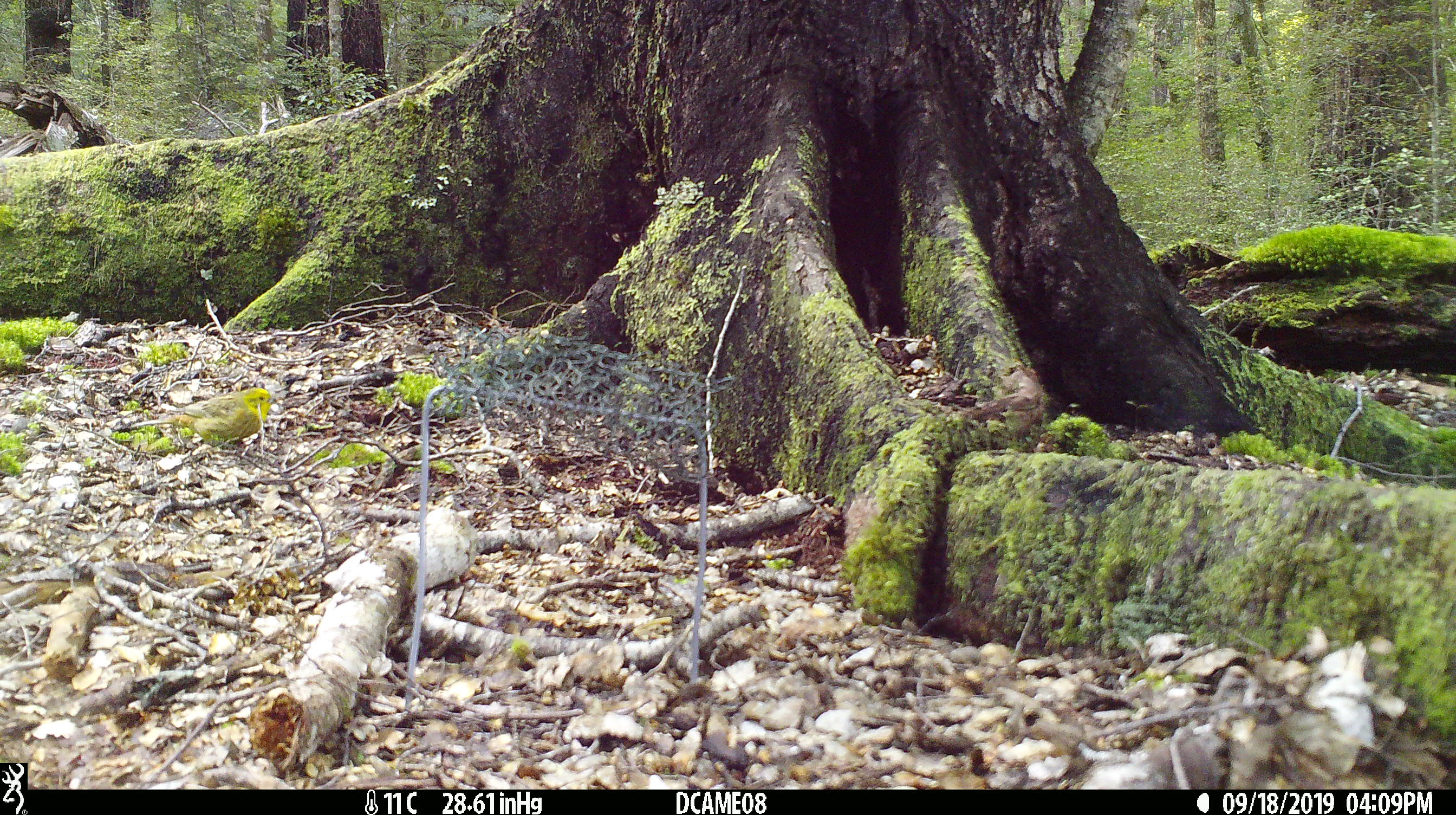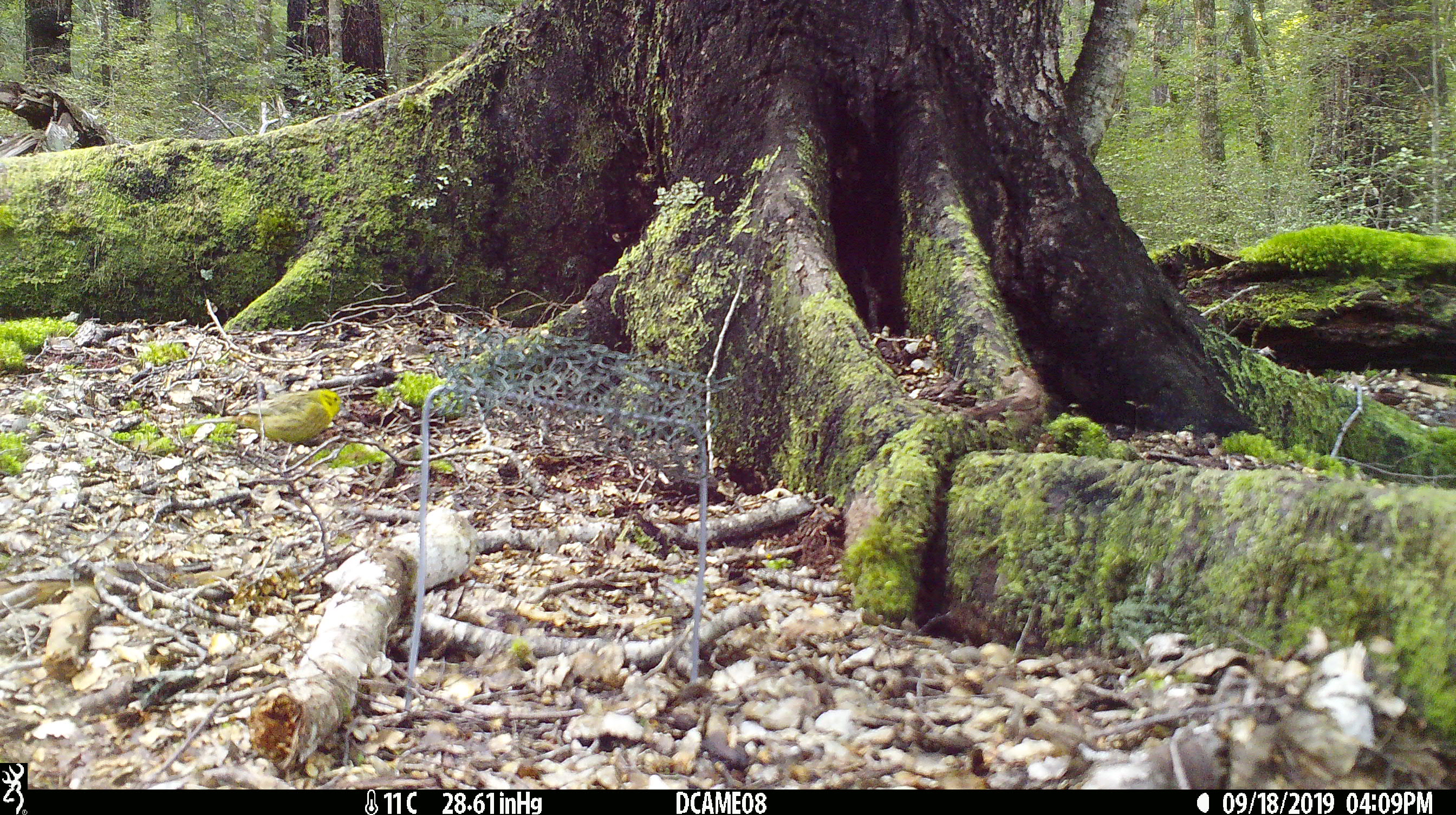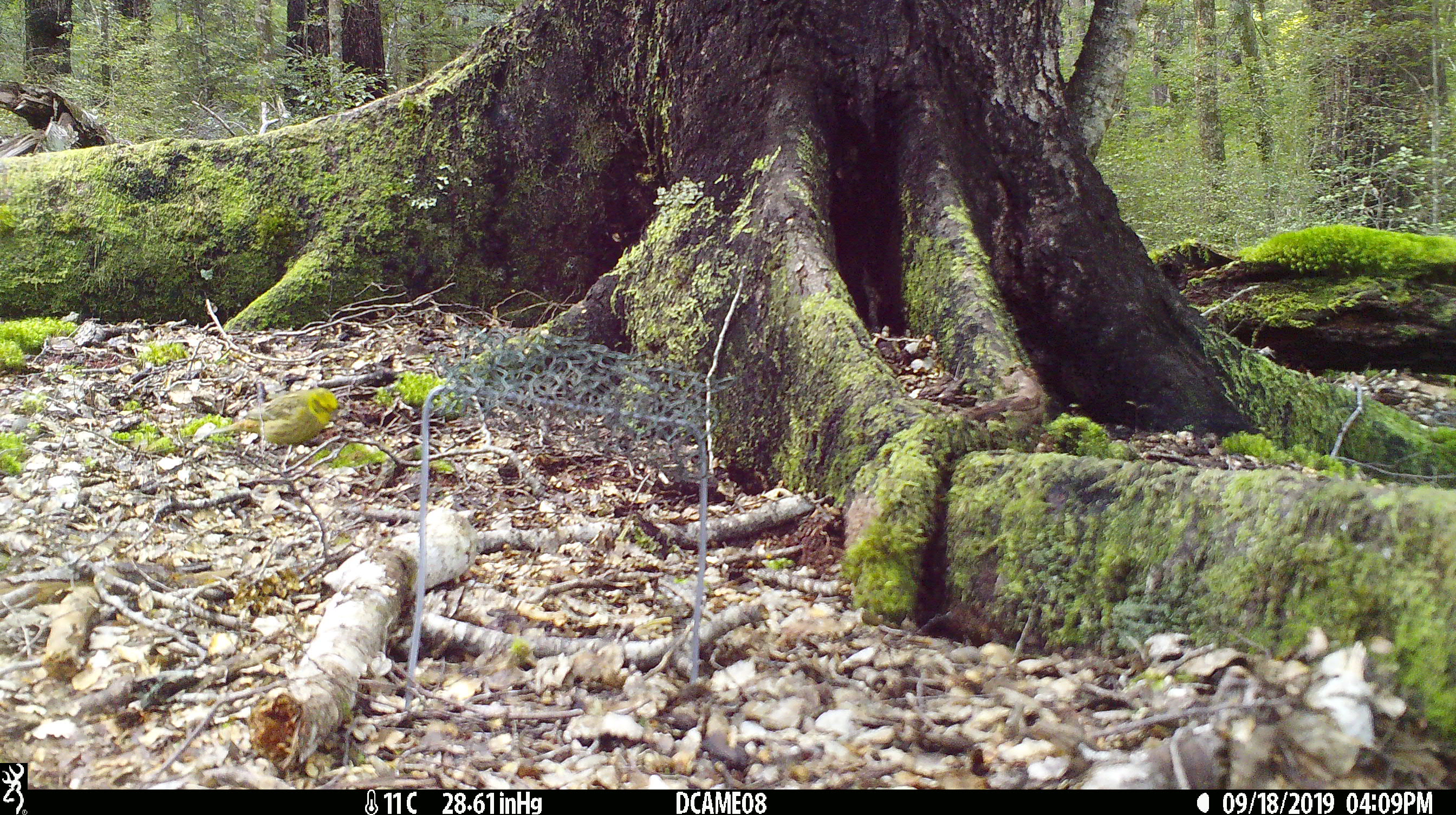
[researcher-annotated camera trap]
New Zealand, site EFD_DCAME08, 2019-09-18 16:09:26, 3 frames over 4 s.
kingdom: Animalia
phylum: Chordata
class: Aves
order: Passeriformes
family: Emberizidae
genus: Emberiza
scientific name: Emberiza citrinella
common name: yellowhammer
Yellowhammer (Emberiza citrinella).